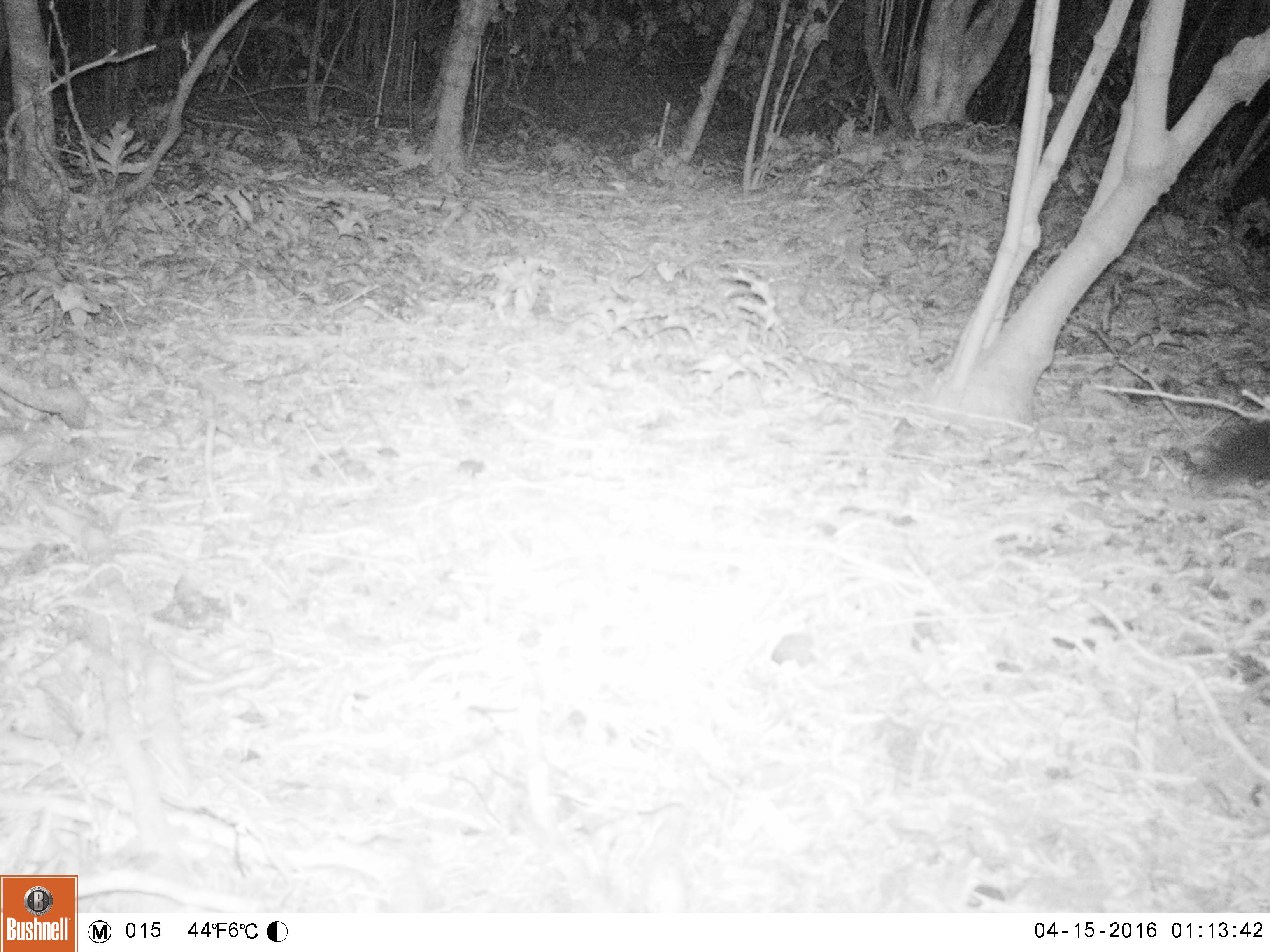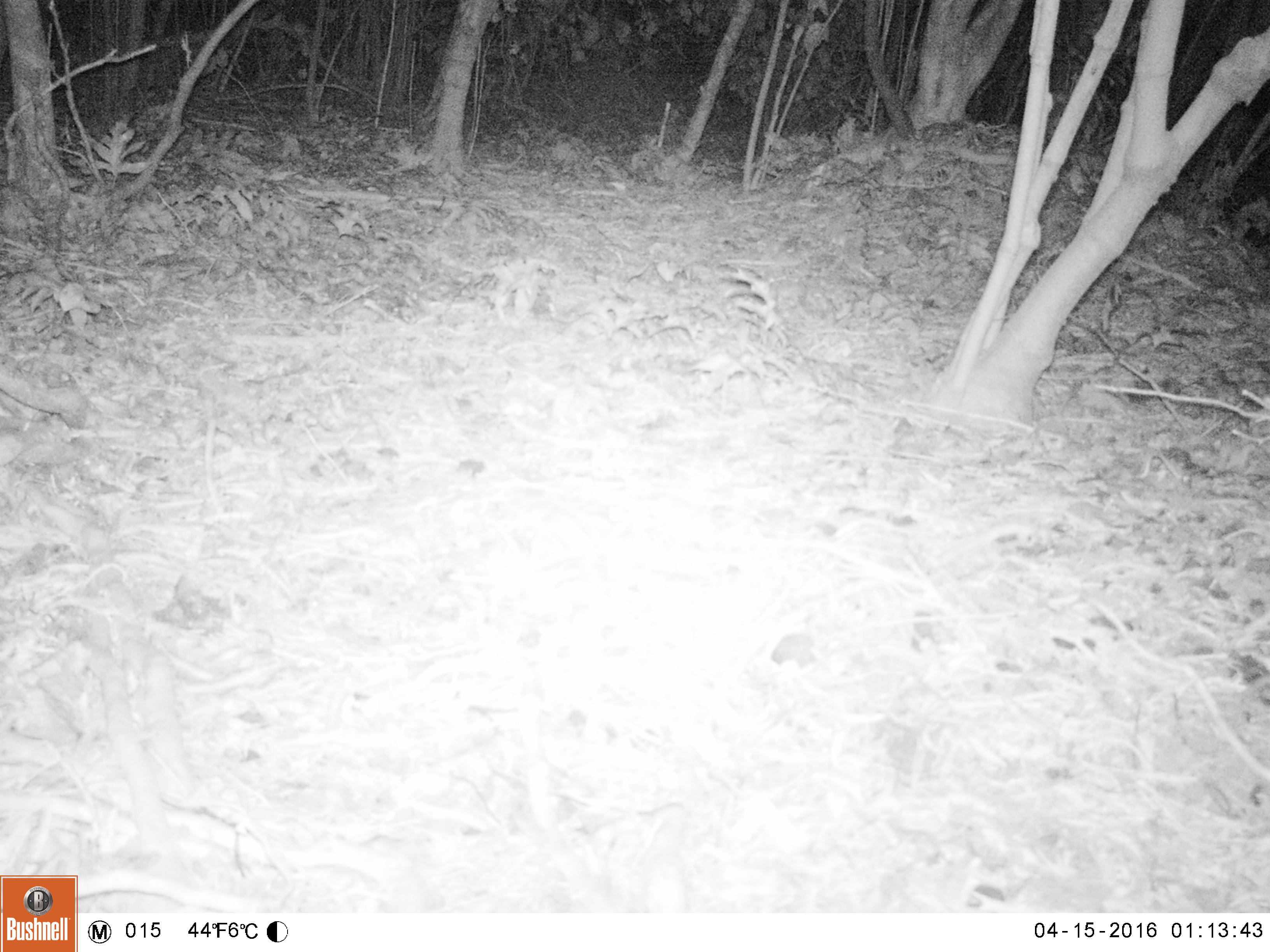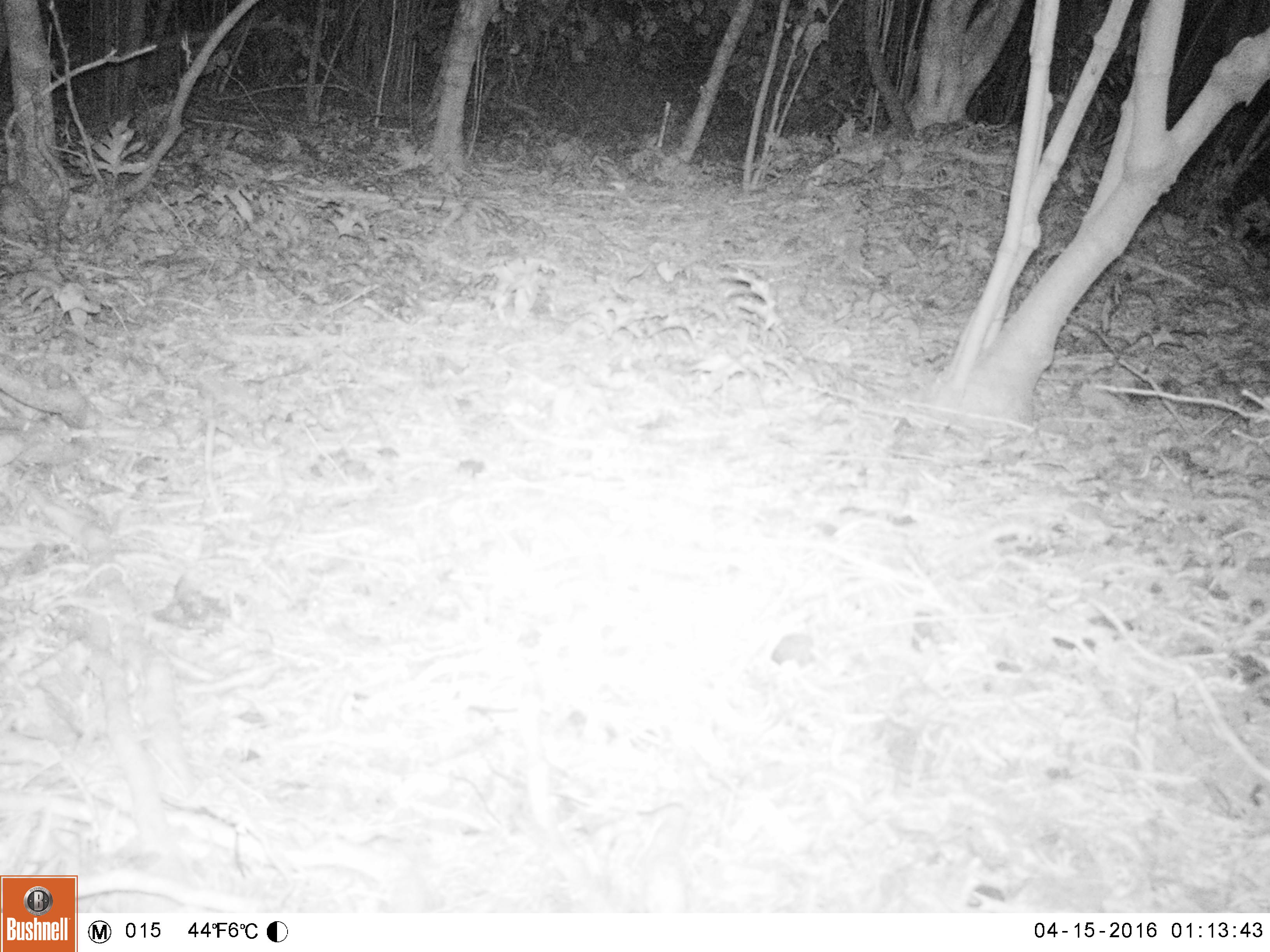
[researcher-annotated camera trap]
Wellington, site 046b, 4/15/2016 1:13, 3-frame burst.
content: unidentified animal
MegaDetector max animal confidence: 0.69